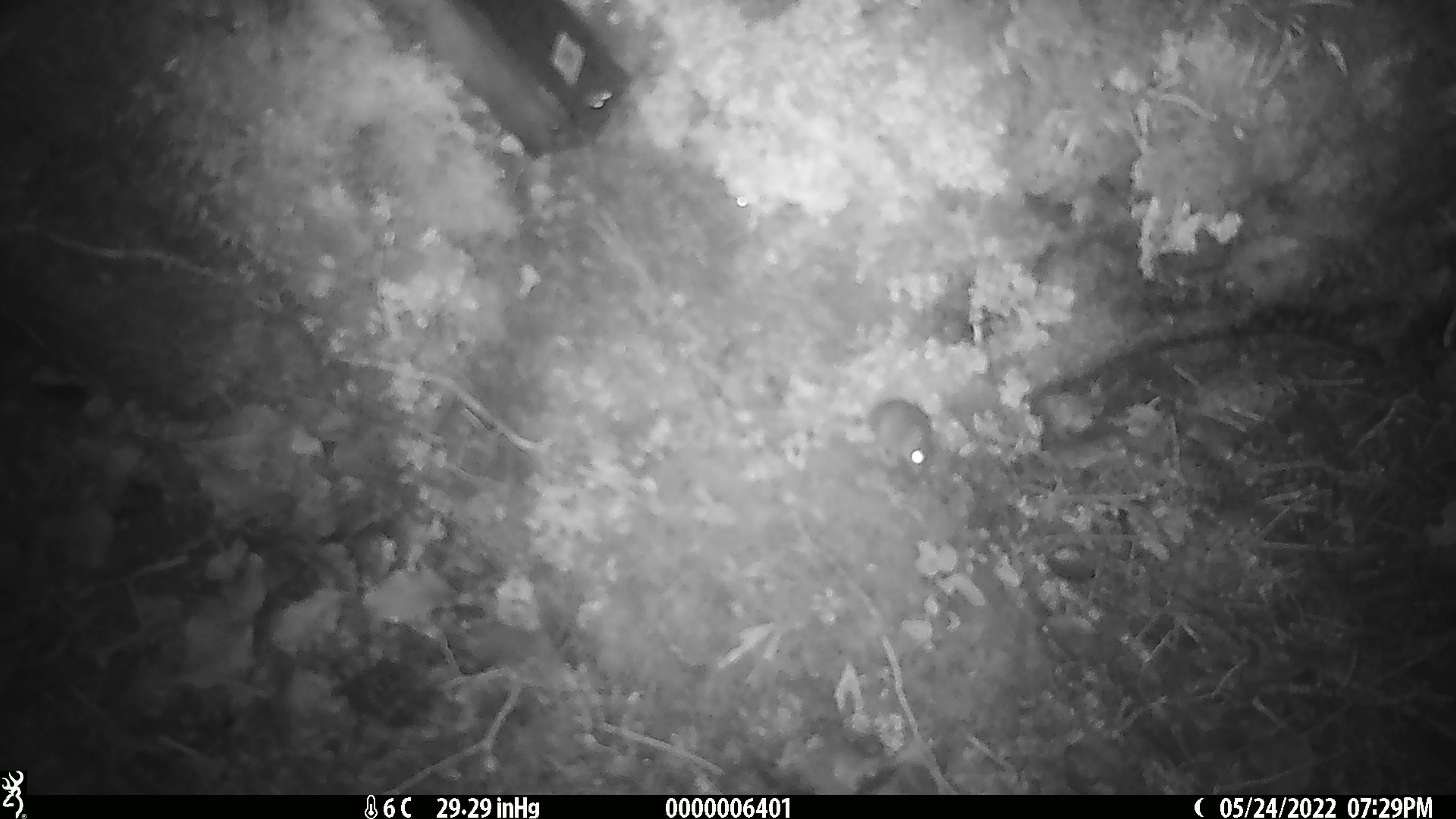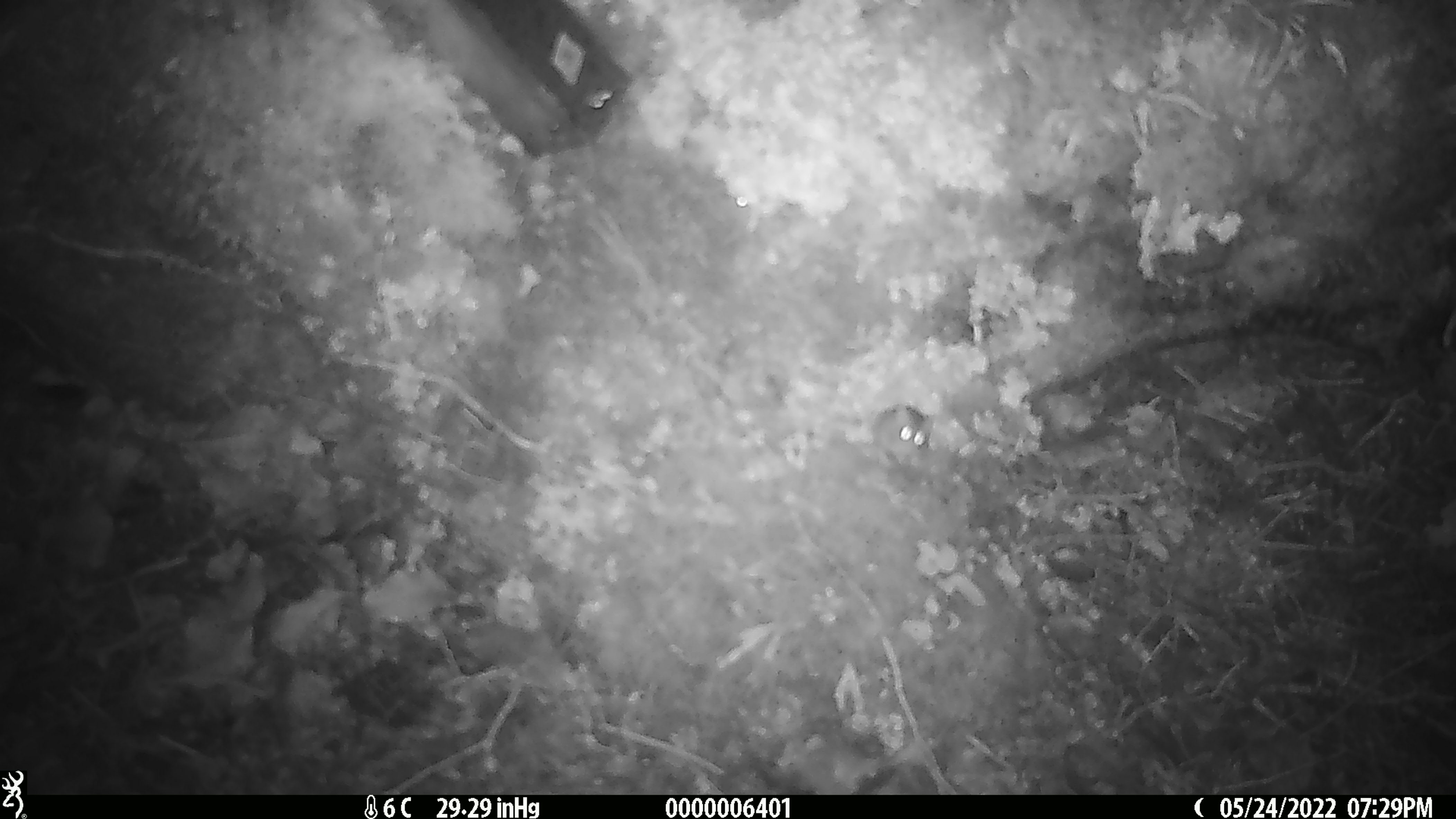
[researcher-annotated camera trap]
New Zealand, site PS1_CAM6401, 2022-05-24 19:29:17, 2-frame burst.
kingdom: Animalia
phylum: Chordata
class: Mammalia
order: Rodentia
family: Muridae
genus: Mus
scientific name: Mus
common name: mouse